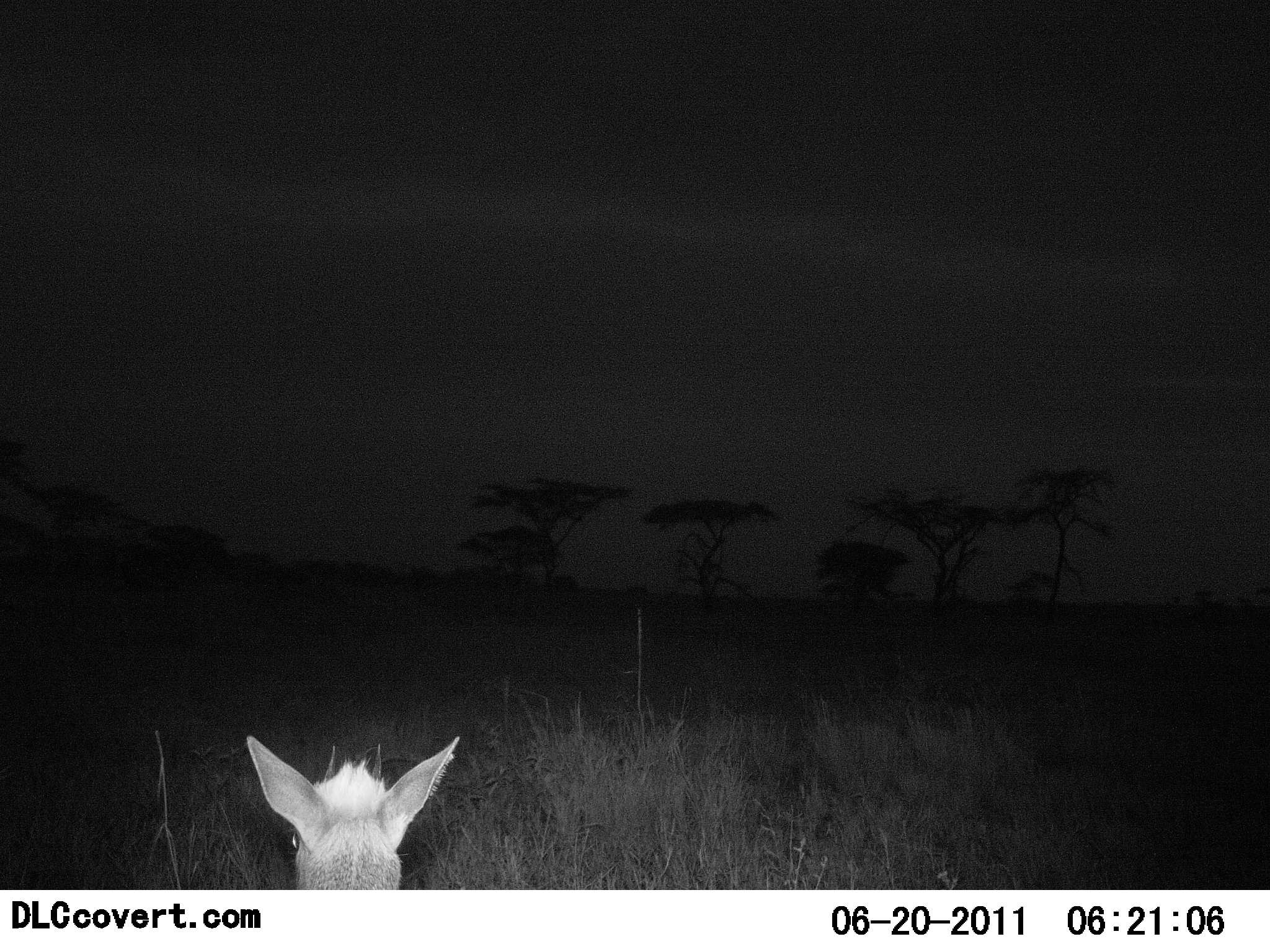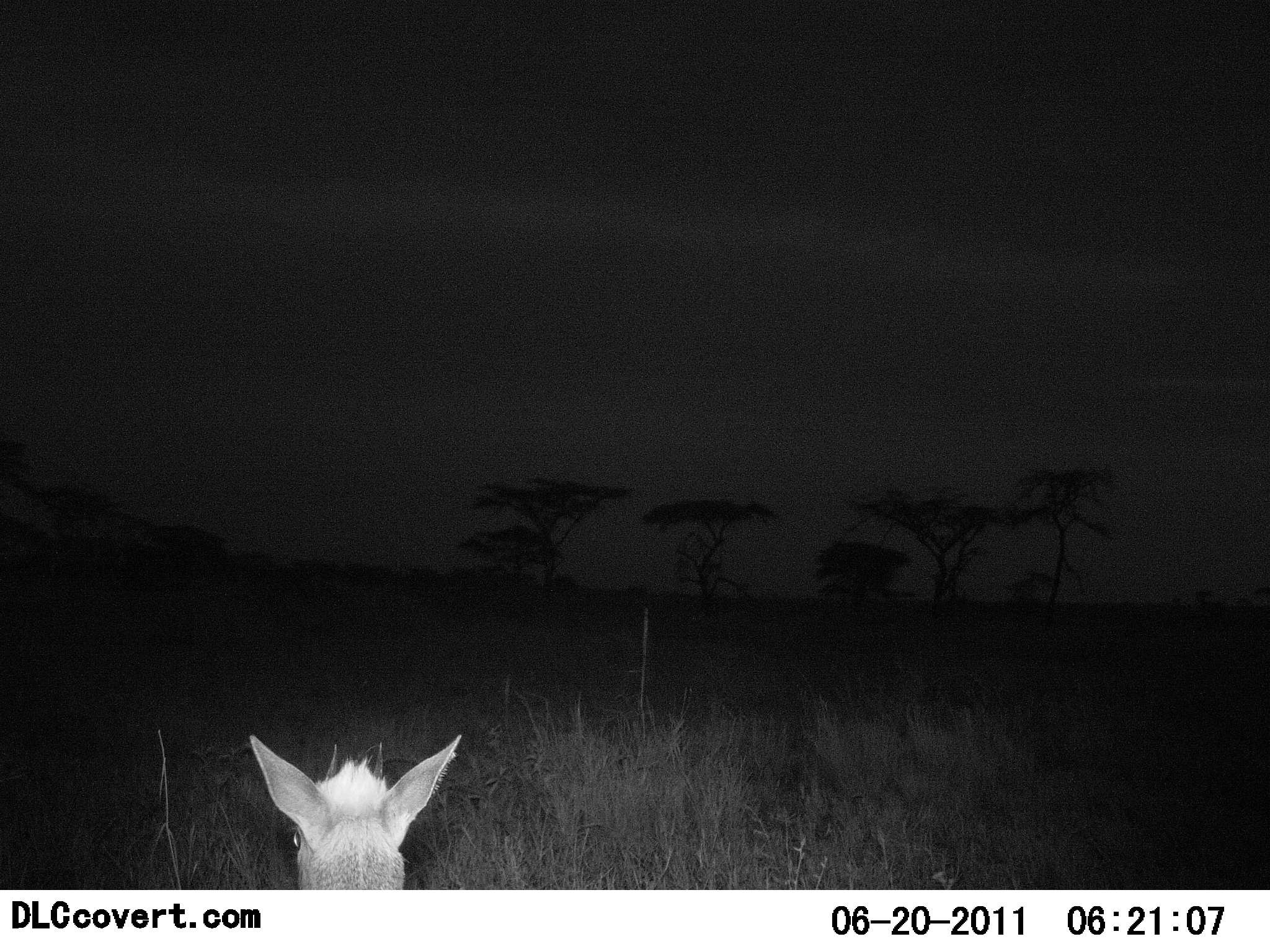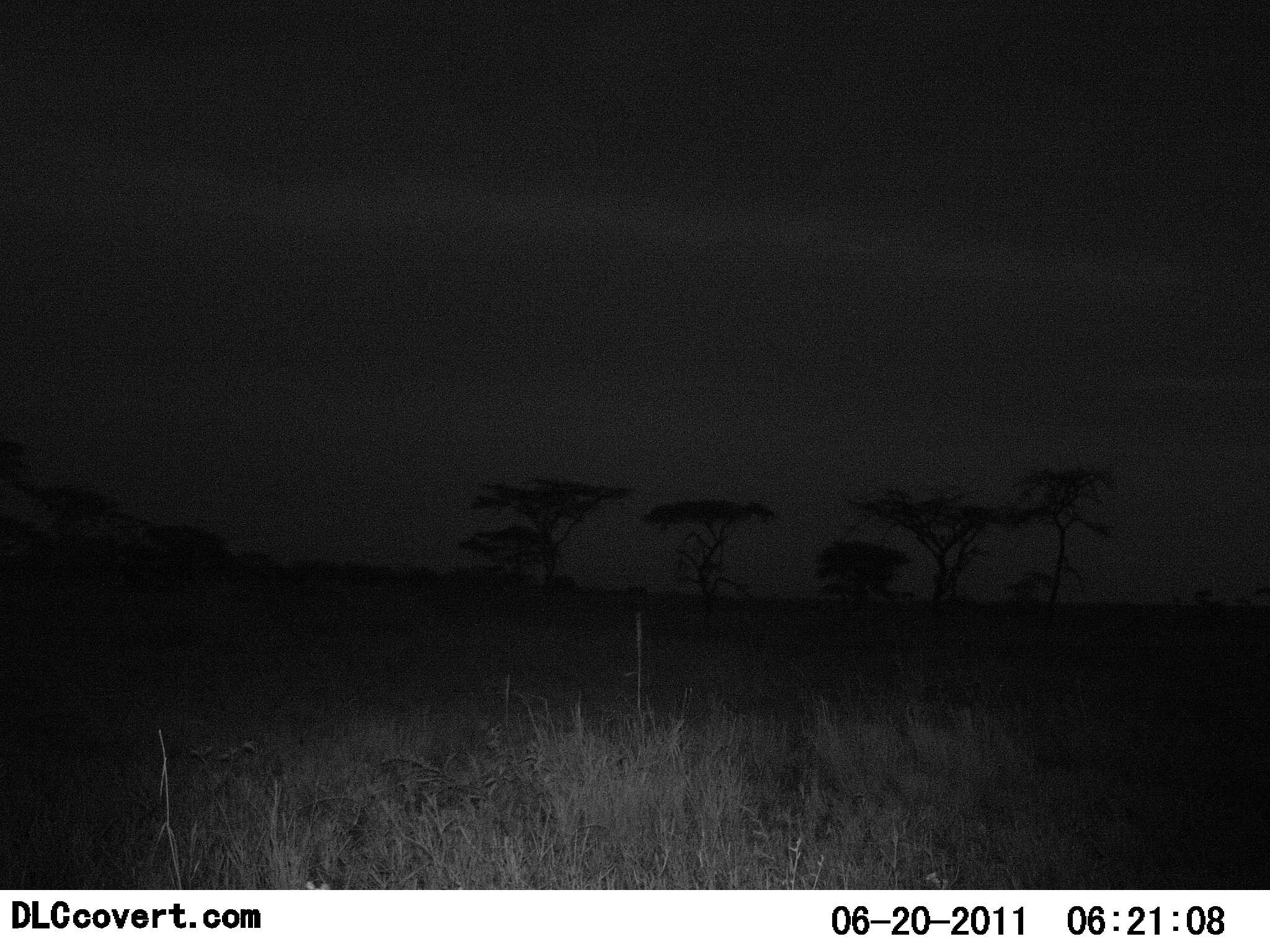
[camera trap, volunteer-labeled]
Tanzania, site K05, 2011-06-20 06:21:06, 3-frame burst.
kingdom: Animalia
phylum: Chordata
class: Mammalia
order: Artiodactyla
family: Bovidae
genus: Madoqua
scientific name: Madoqua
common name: dikdik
Dikdik (Madoqua), count 1. Behavior (volunteer vote fractions): standing 73%, resting 9%, moving 18%, interacting 0%. Young present (vote fraction): 0%. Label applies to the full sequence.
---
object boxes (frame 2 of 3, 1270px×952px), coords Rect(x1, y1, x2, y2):
animal: Rect(247, 729, 464, 889)